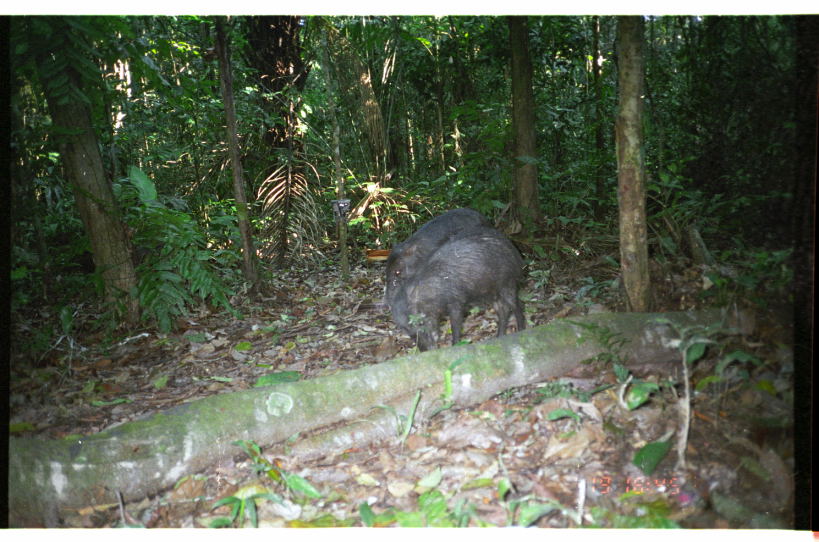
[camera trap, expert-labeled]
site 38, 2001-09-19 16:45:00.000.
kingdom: Animalia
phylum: Chordata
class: Mammalia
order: Artiodactyla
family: Tayassuidae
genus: Tayassu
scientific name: Tayassu pecari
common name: white-lipped peccary